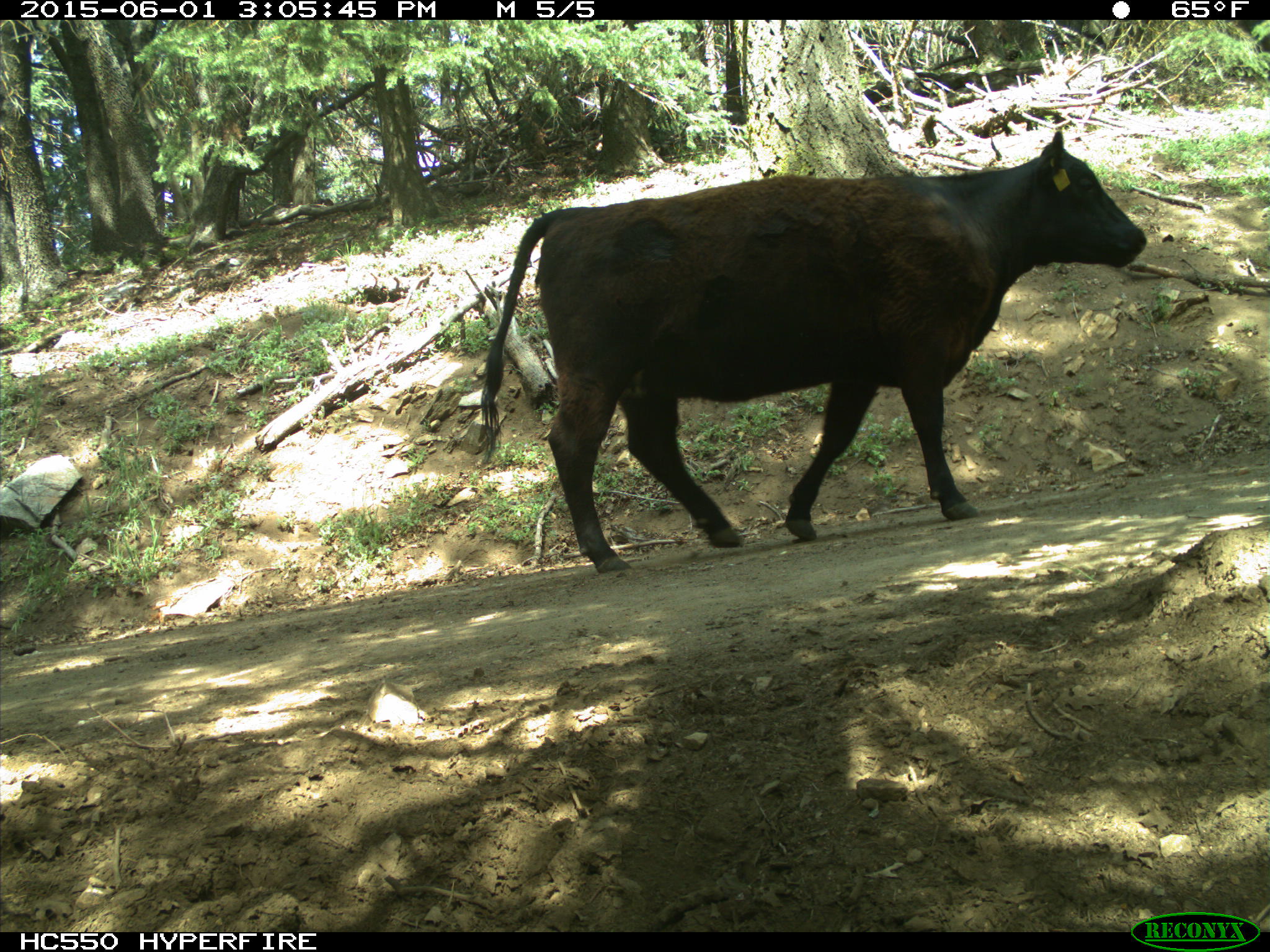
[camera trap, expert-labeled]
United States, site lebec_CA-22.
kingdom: Animalia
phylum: Chordata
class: Mammalia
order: Artiodactyla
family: Bovidae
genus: Bos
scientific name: Bos taurus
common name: domestic cow